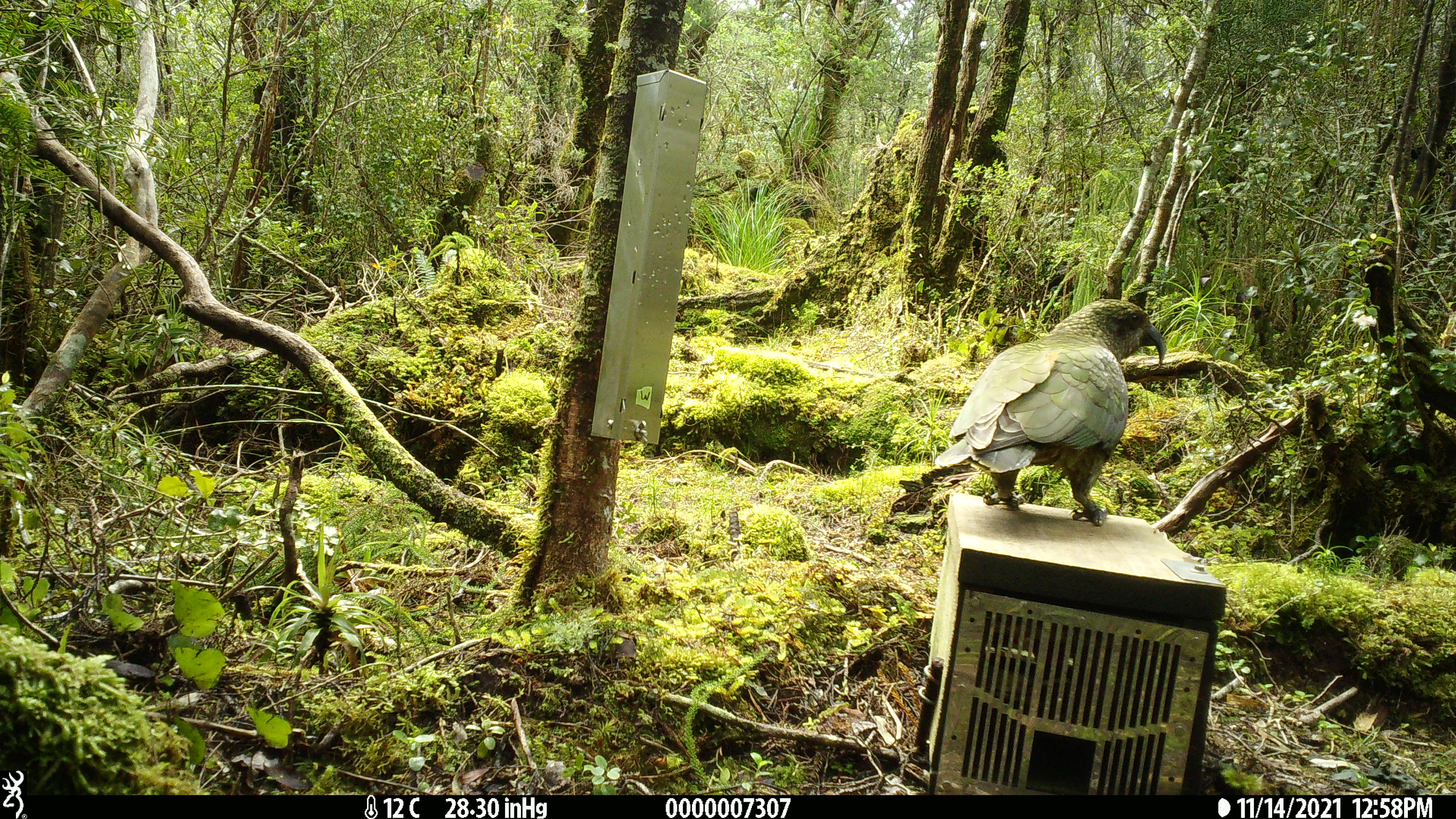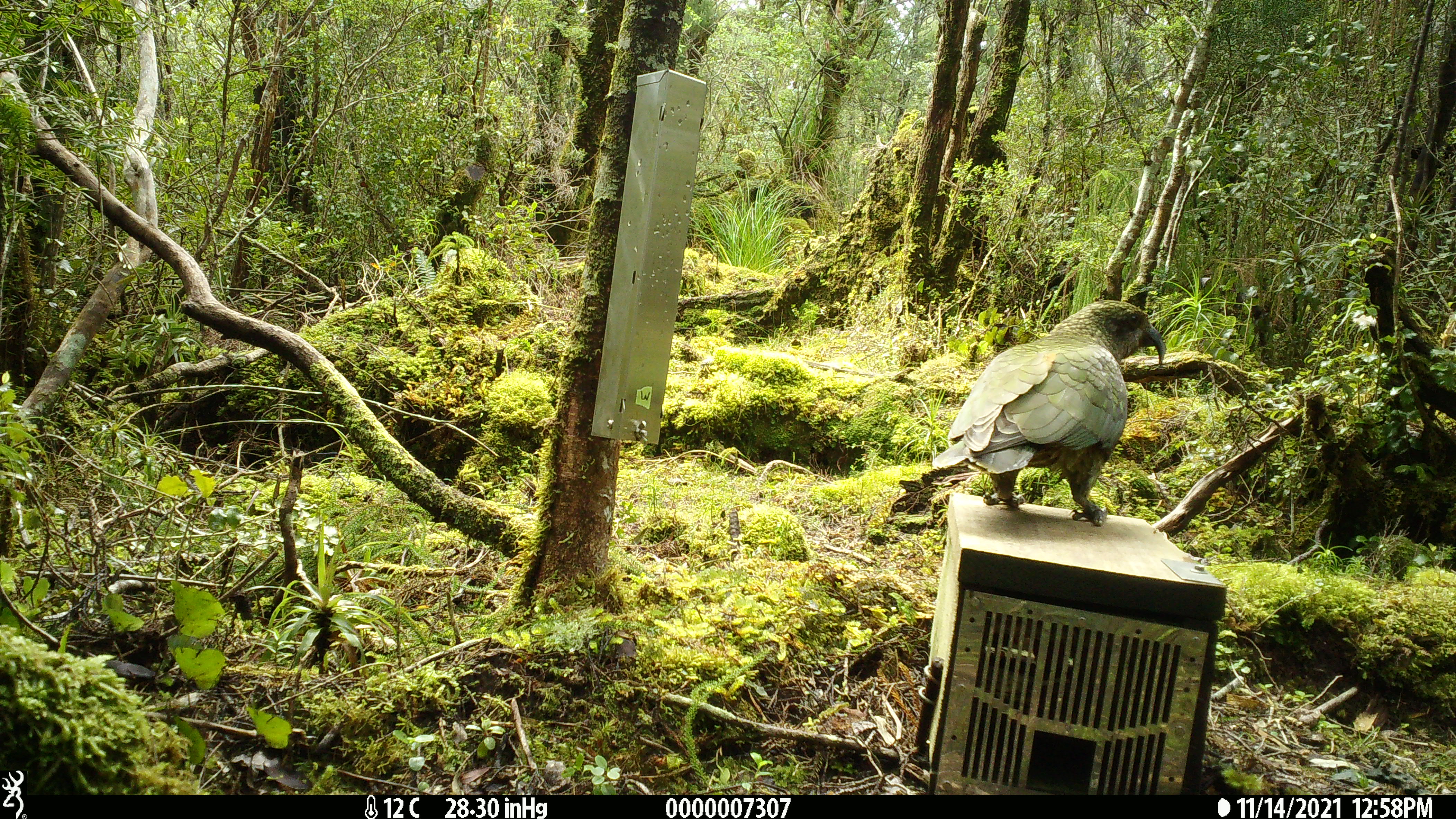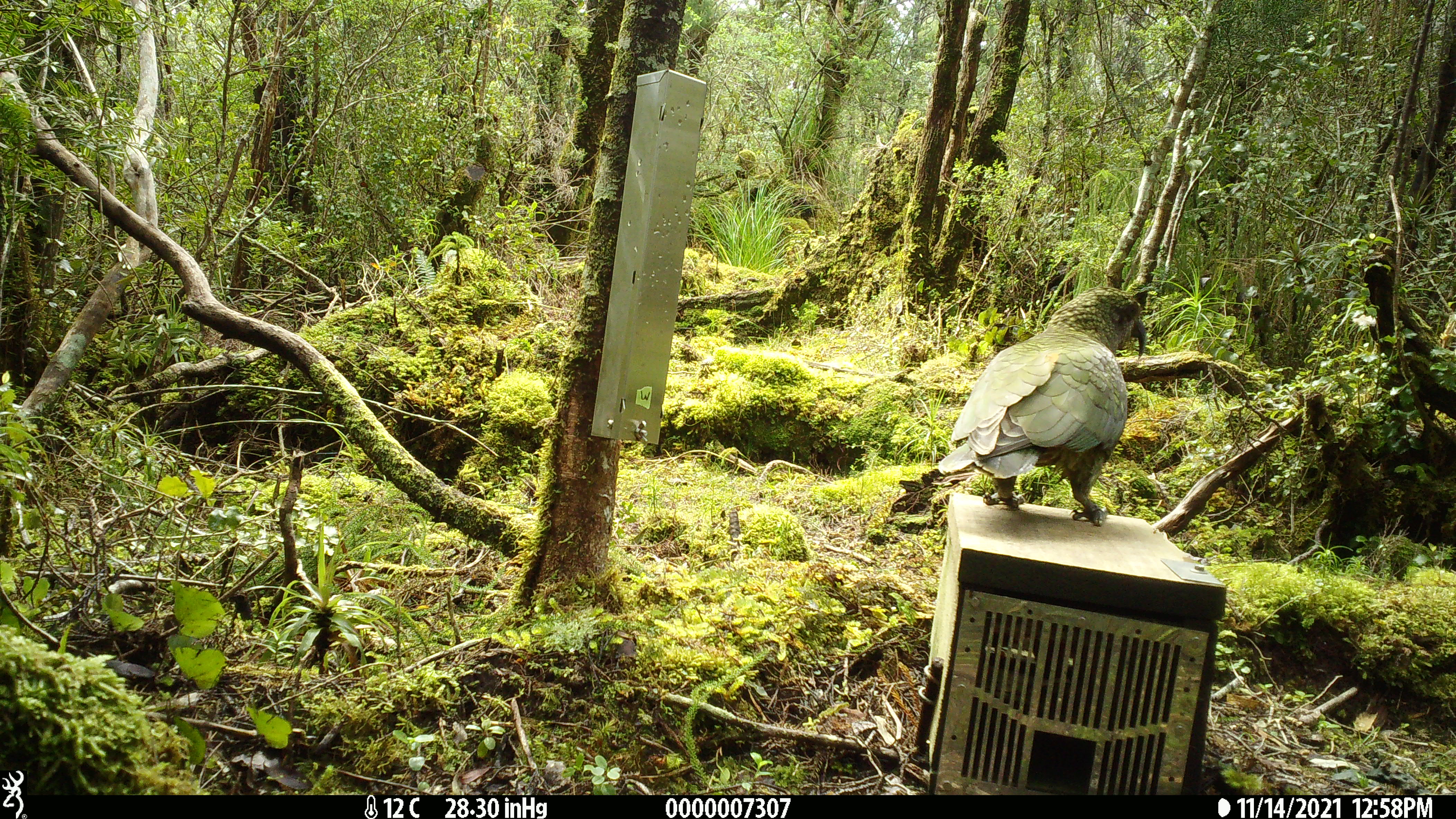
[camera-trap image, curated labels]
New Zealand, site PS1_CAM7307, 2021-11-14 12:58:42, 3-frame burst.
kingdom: Animalia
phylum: Chordata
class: Aves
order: Psittaciformes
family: Strigopidae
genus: Nestor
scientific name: Nestor notabilis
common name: kea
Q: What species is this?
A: Kea (Nestor notabilis).